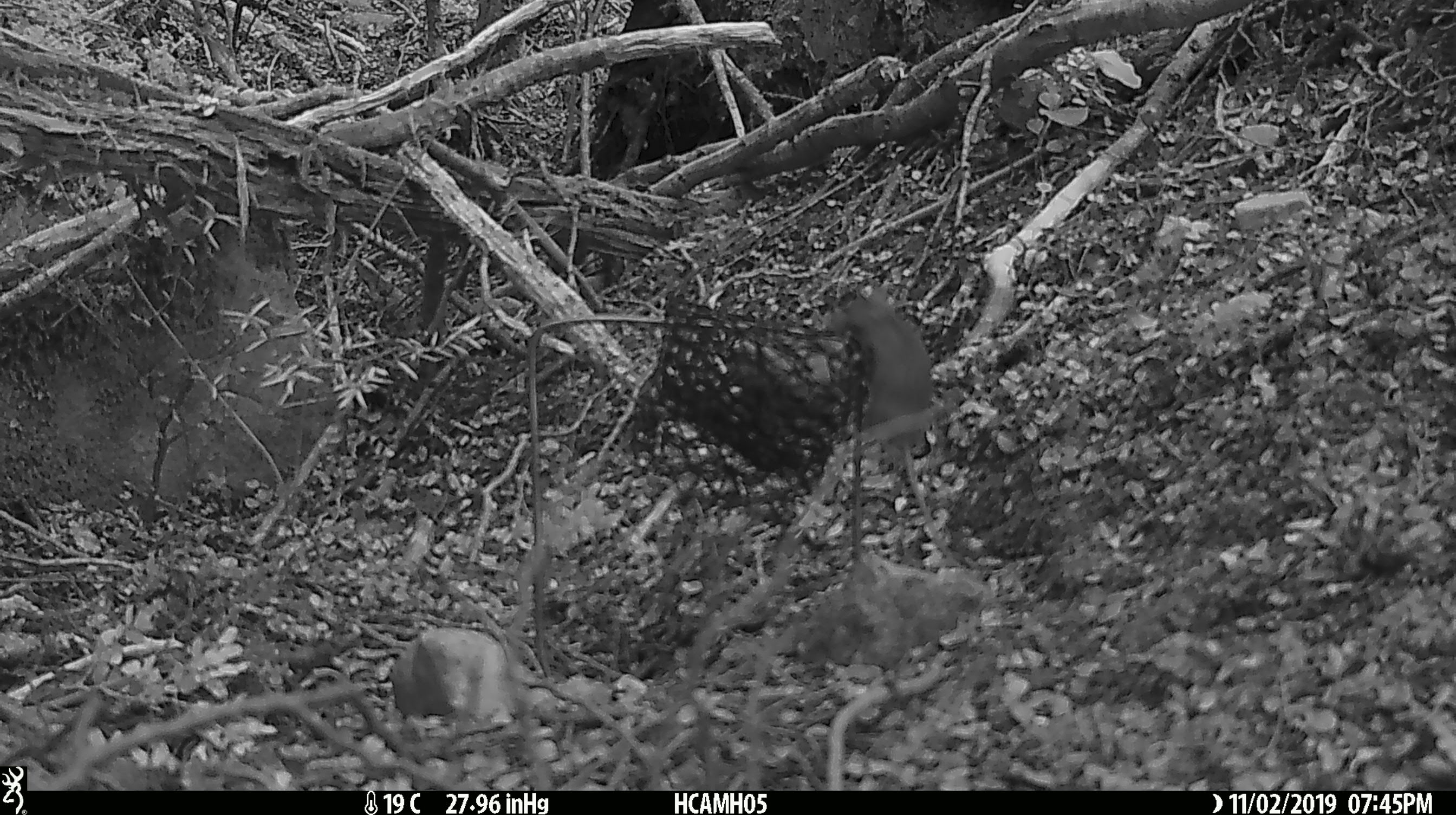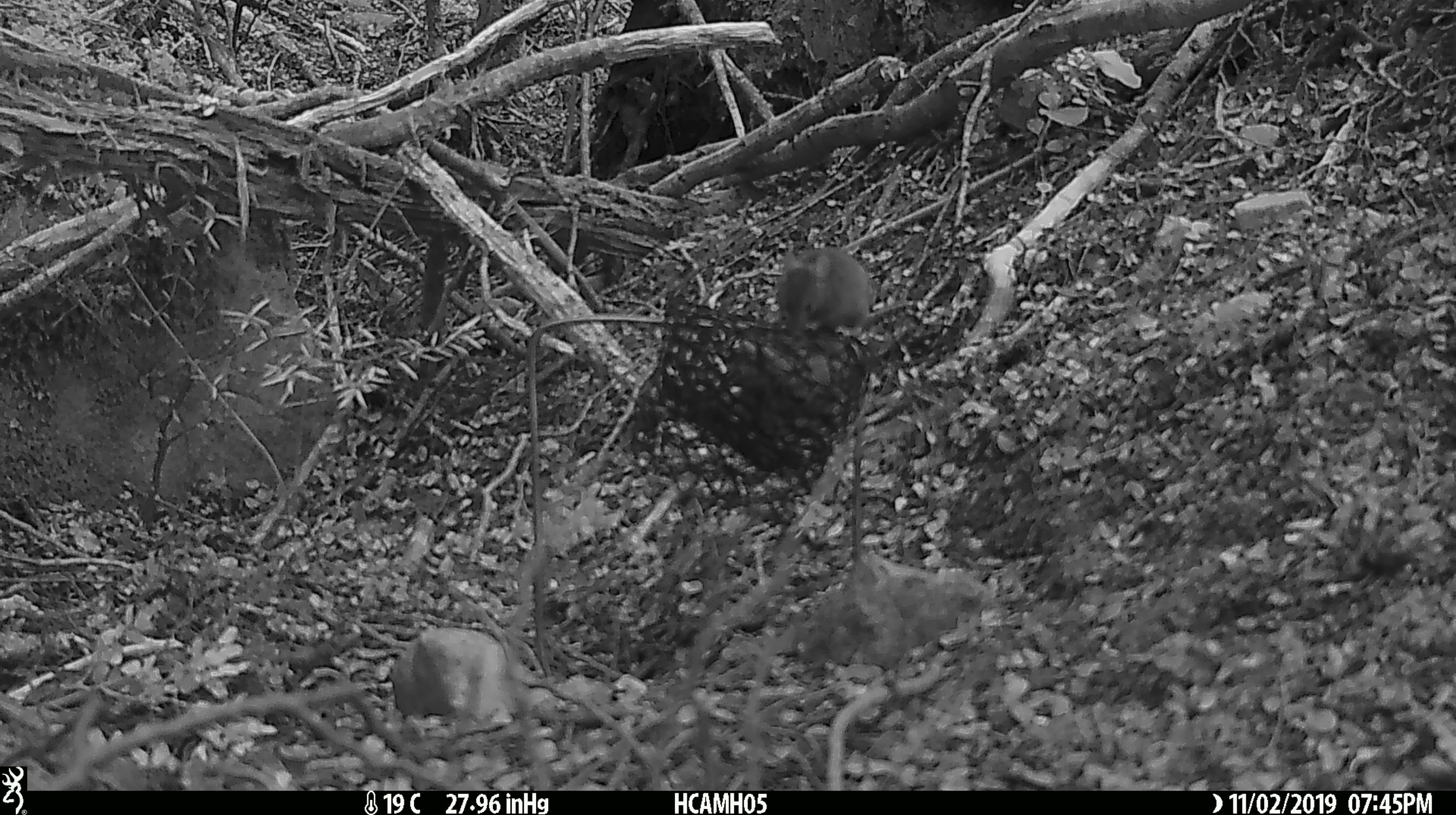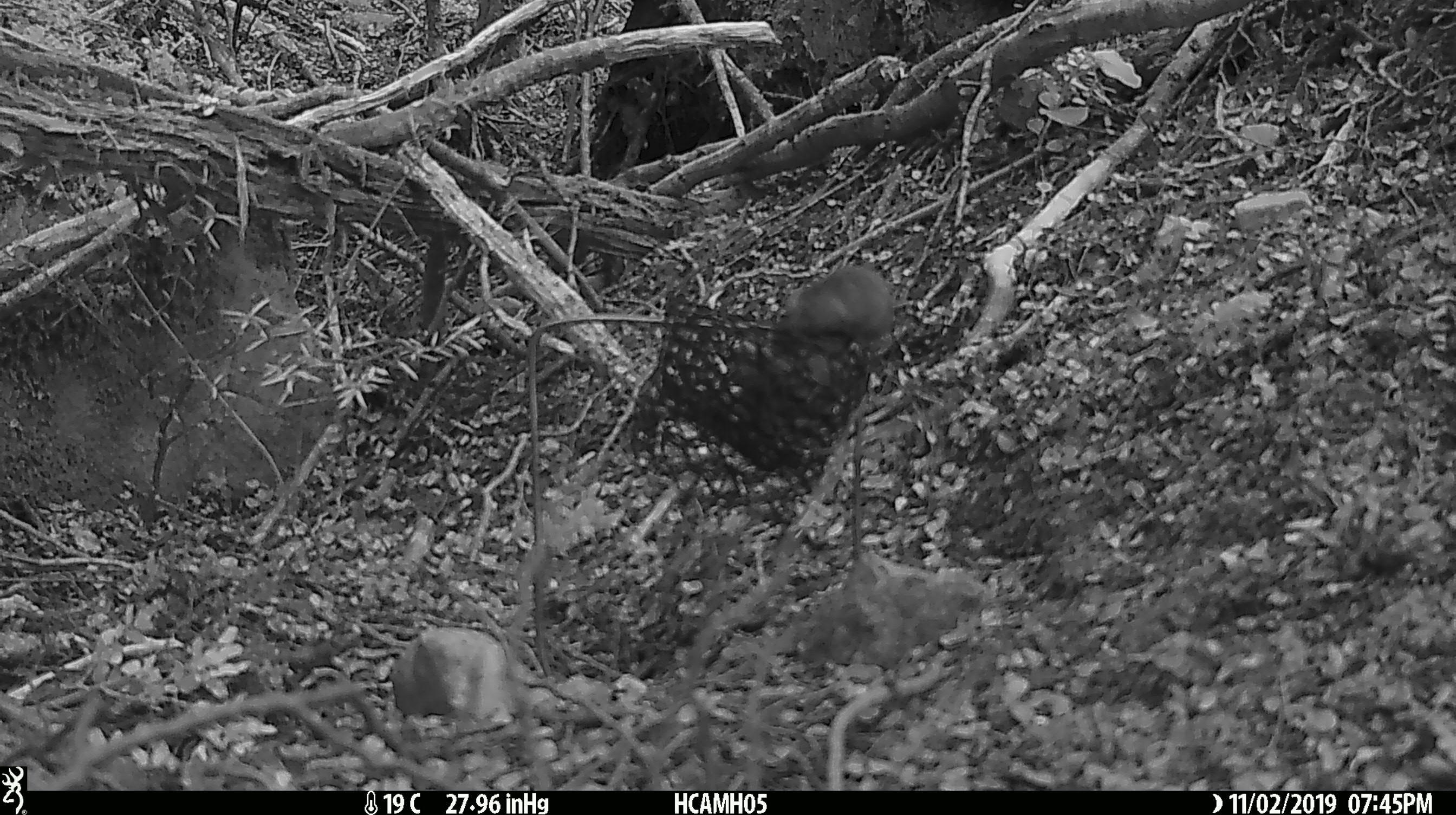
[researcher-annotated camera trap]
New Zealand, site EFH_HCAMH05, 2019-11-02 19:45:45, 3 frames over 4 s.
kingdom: Animalia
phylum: Chordata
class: Mammalia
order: Rodentia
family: Muridae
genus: Mus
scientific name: Mus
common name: mouse